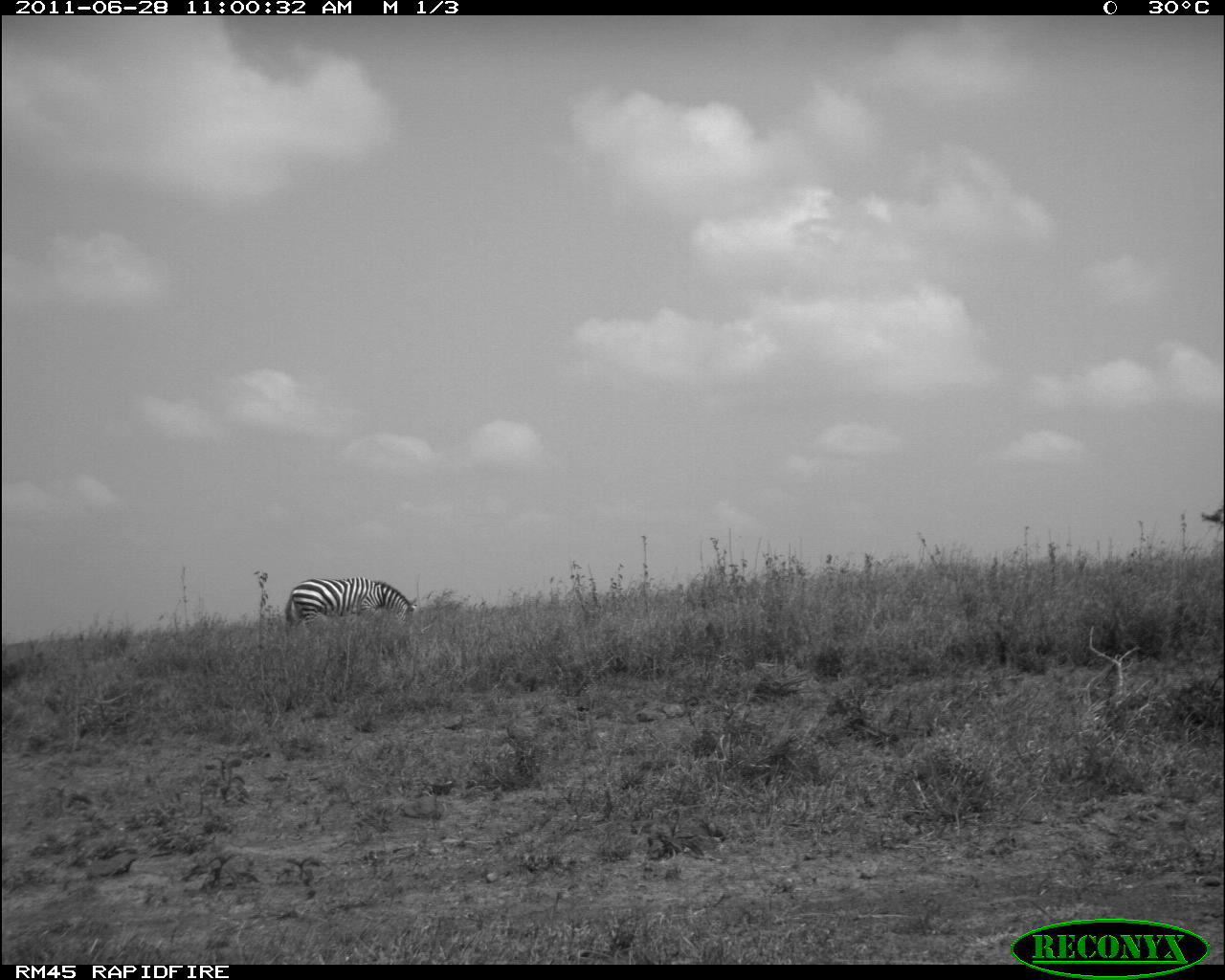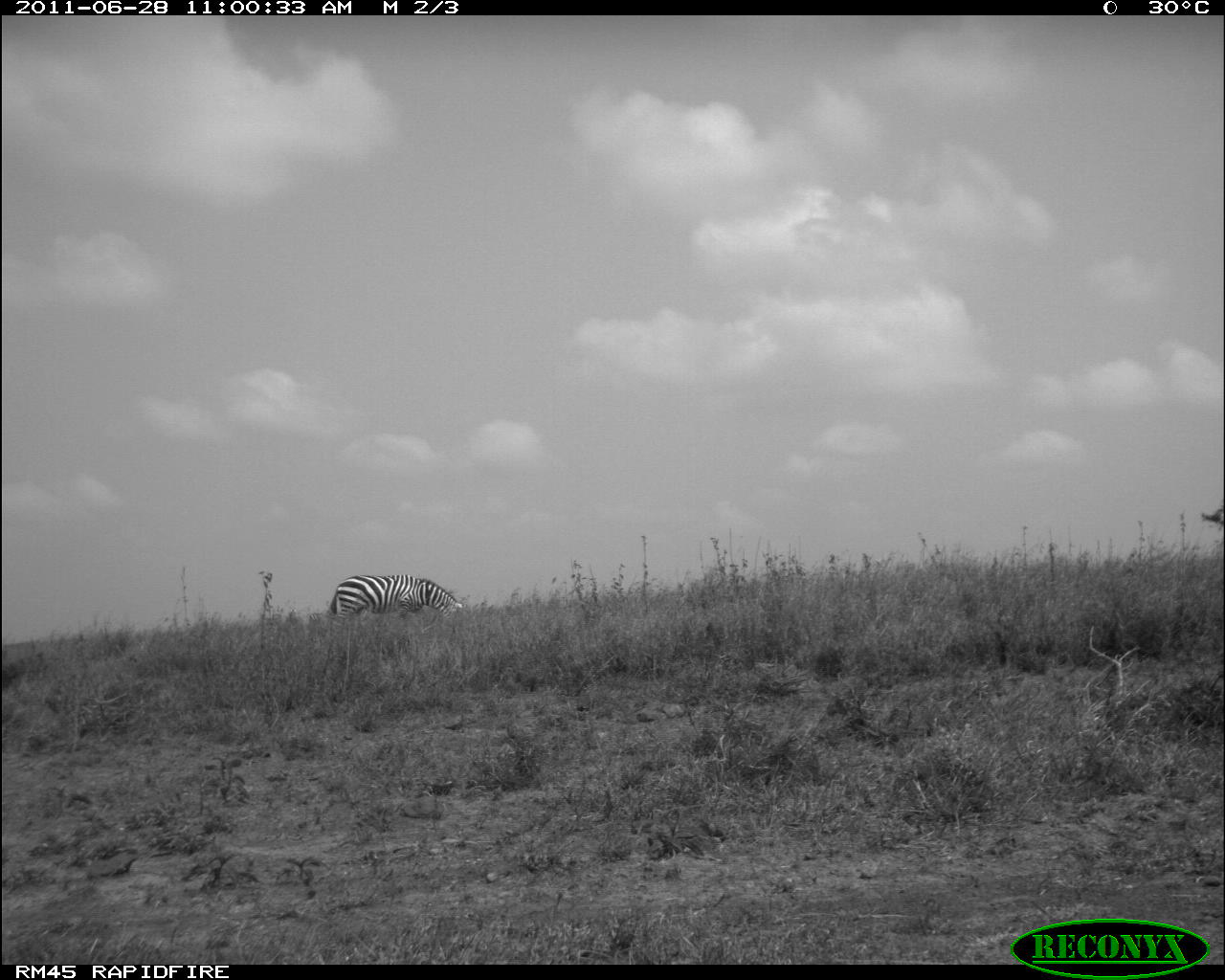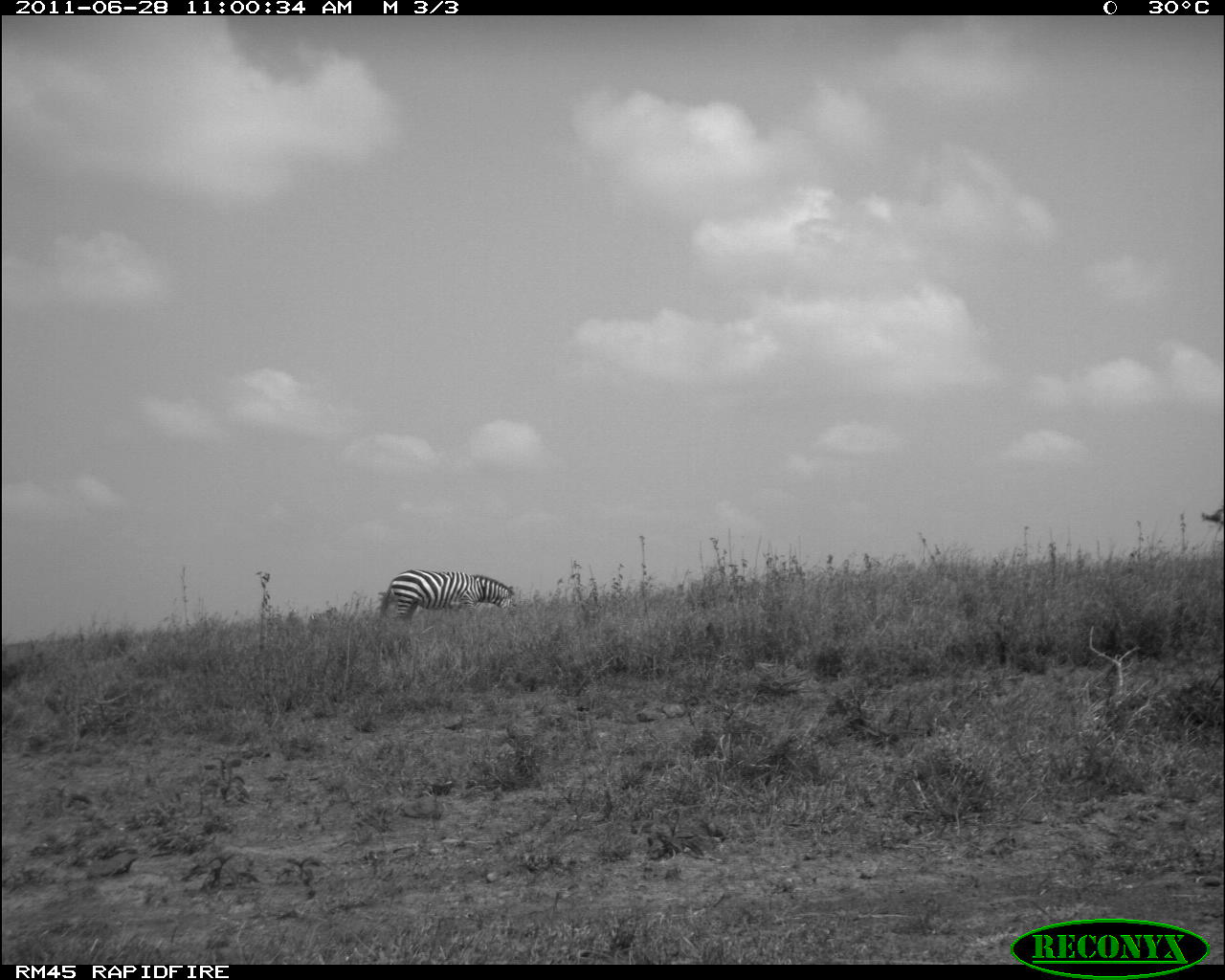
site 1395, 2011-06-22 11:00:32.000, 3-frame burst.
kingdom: Animalia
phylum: Chordata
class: Mammalia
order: Perissodactyla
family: Equidae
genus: Equus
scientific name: Equus quagga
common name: plains zebra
Equus quagga (plains zebra), count 1.